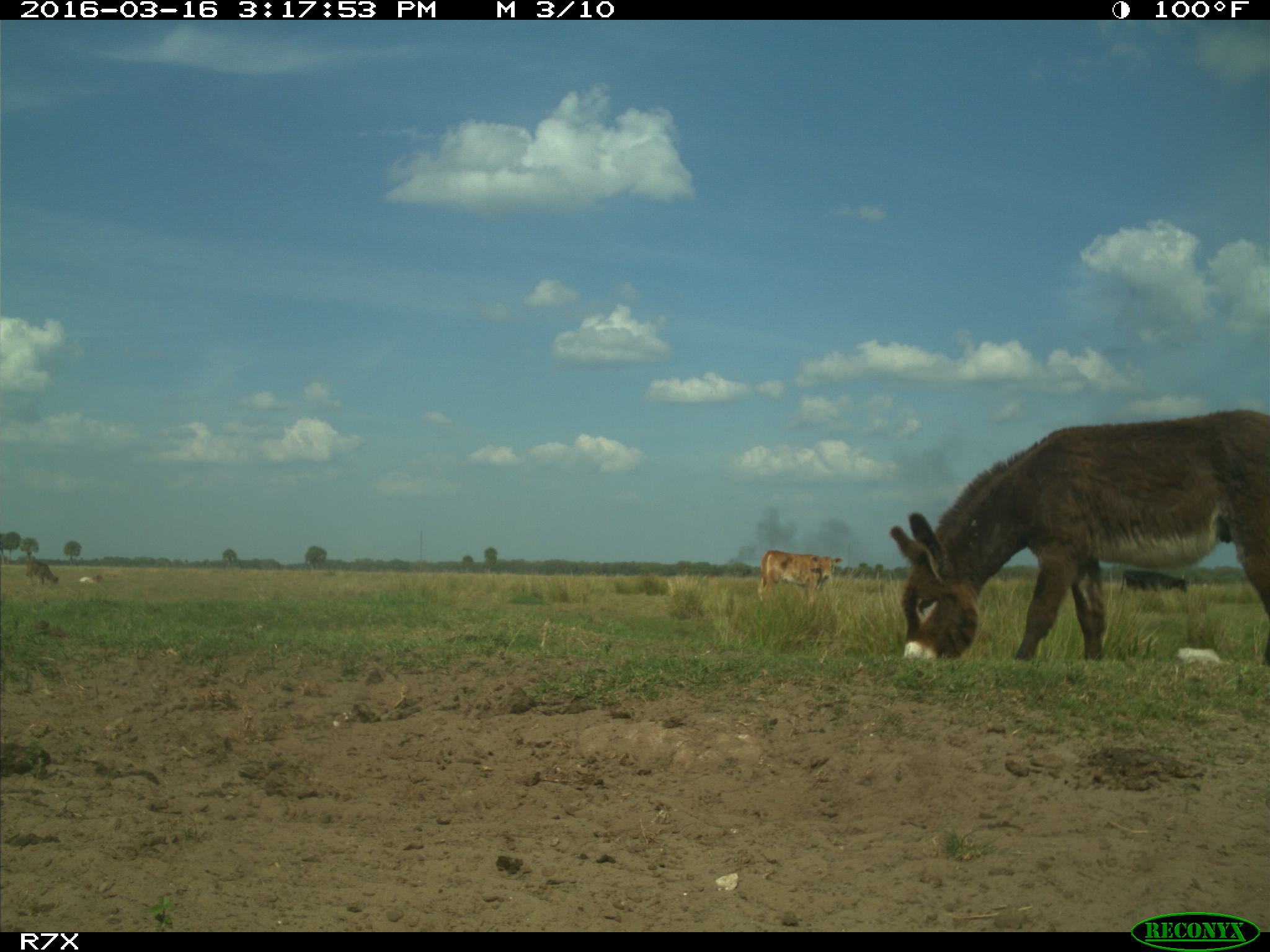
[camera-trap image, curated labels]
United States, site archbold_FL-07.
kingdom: Animalia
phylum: Chordata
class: Mammalia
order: Artiodactyla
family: Bovidae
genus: Bos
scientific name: Bos taurus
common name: domestic cow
Bos taurus (domestic cow).